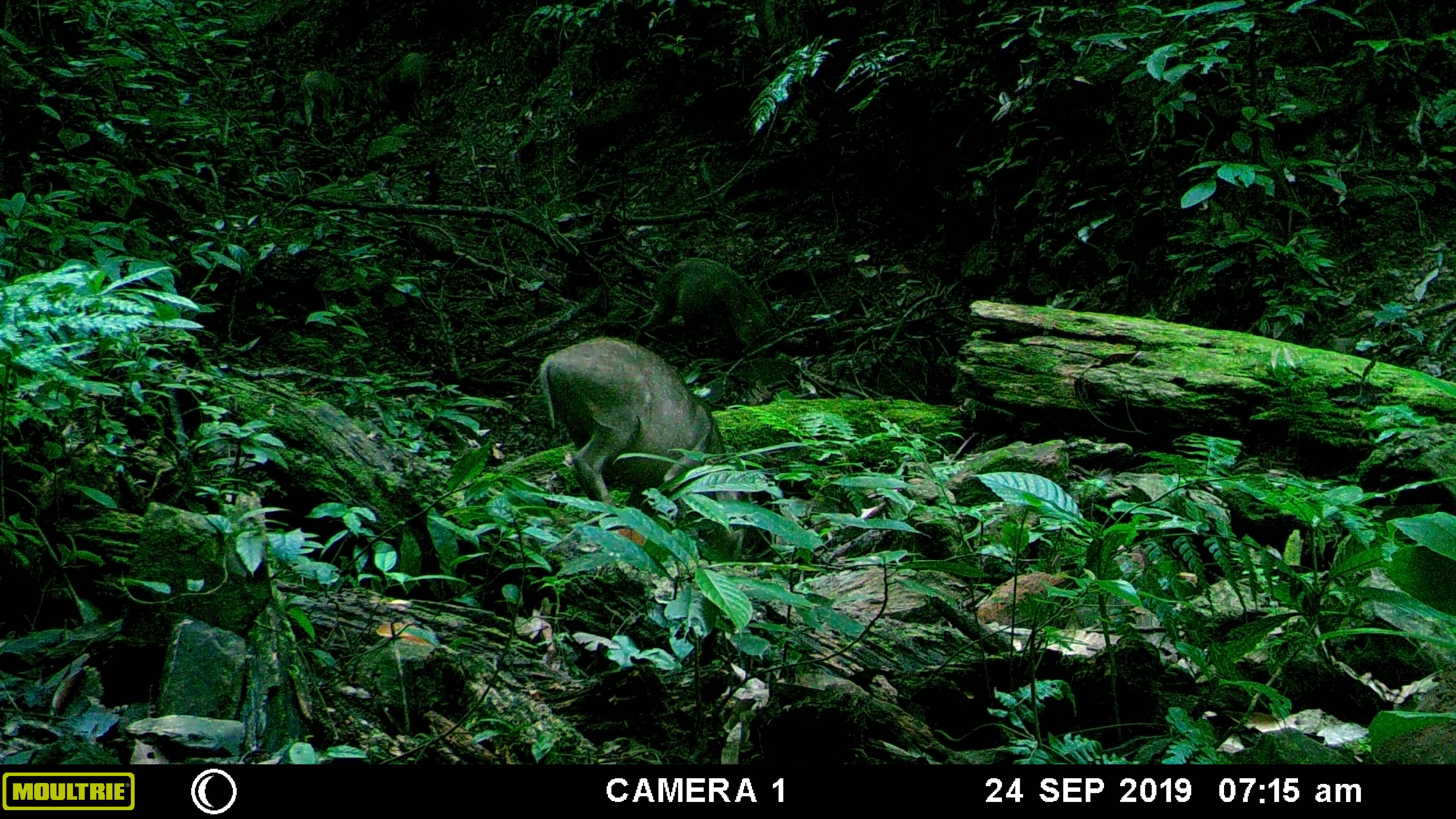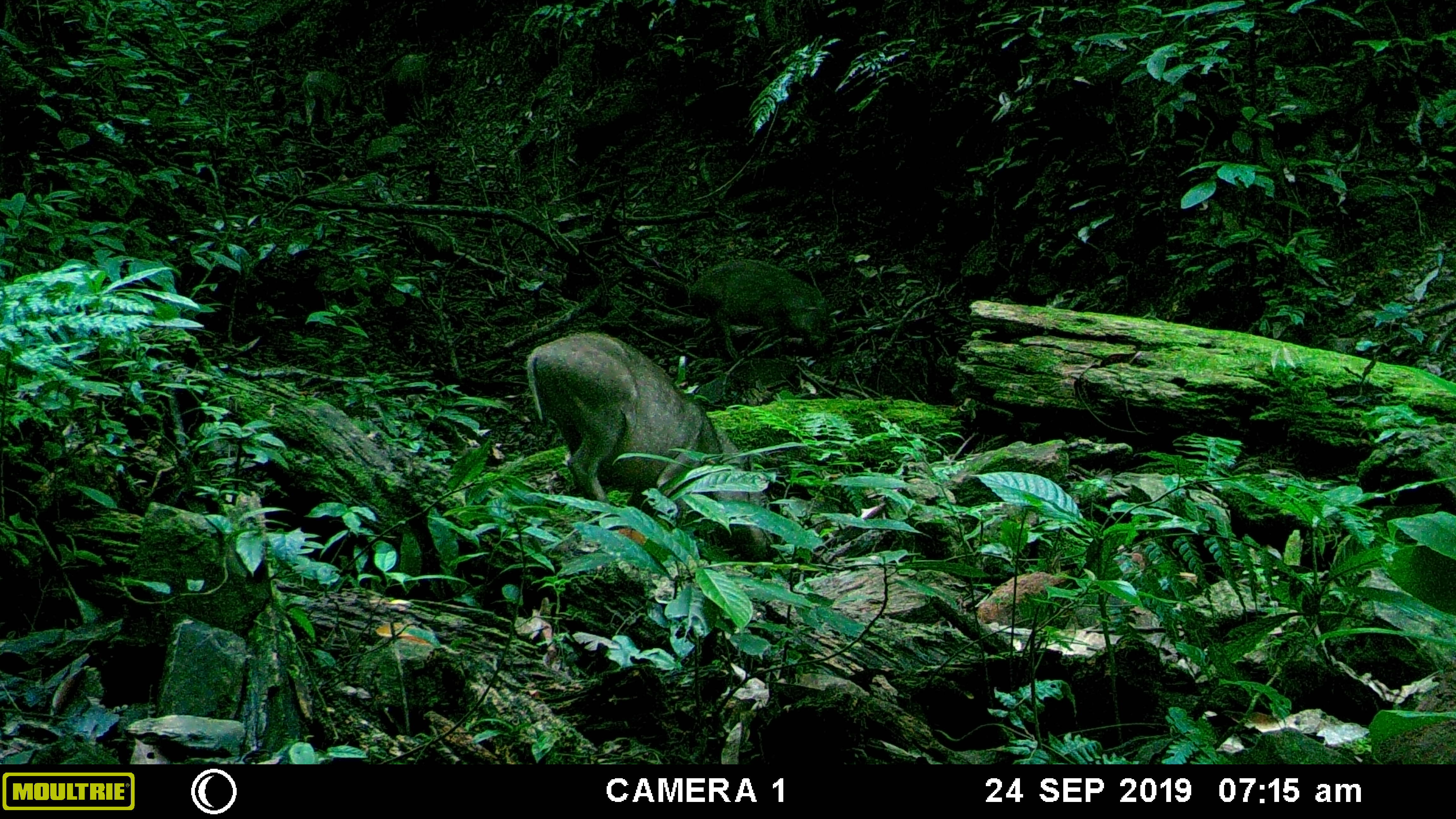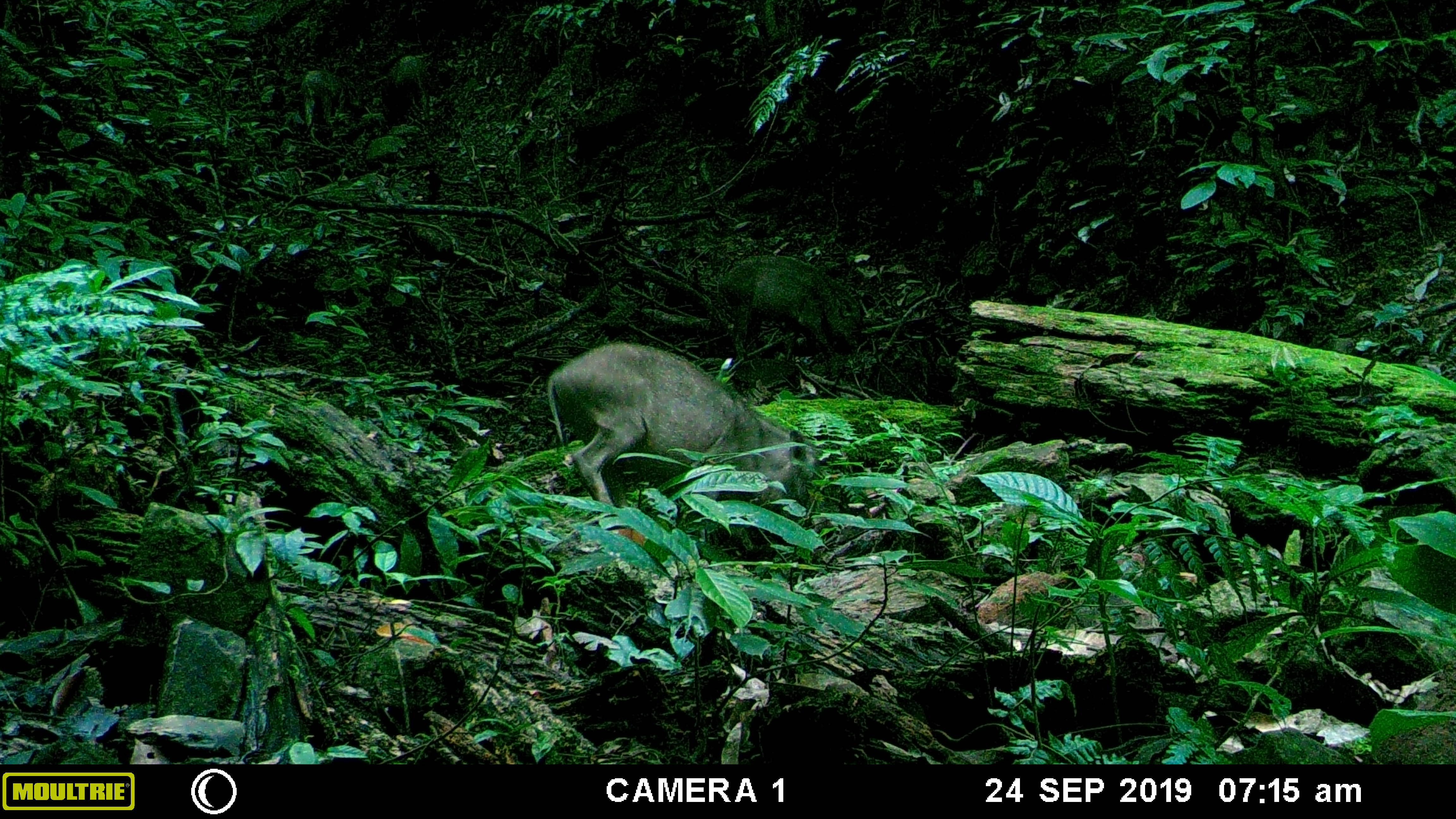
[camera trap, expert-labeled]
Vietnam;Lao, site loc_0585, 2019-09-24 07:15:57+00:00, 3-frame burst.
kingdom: Animalia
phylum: Chordata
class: Mammalia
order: Artiodactyla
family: Suidae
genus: Sus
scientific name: Sus scrofa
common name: eurasian wild pig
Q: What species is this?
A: Eurasian wild pig (Sus scrofa).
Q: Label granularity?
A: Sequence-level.